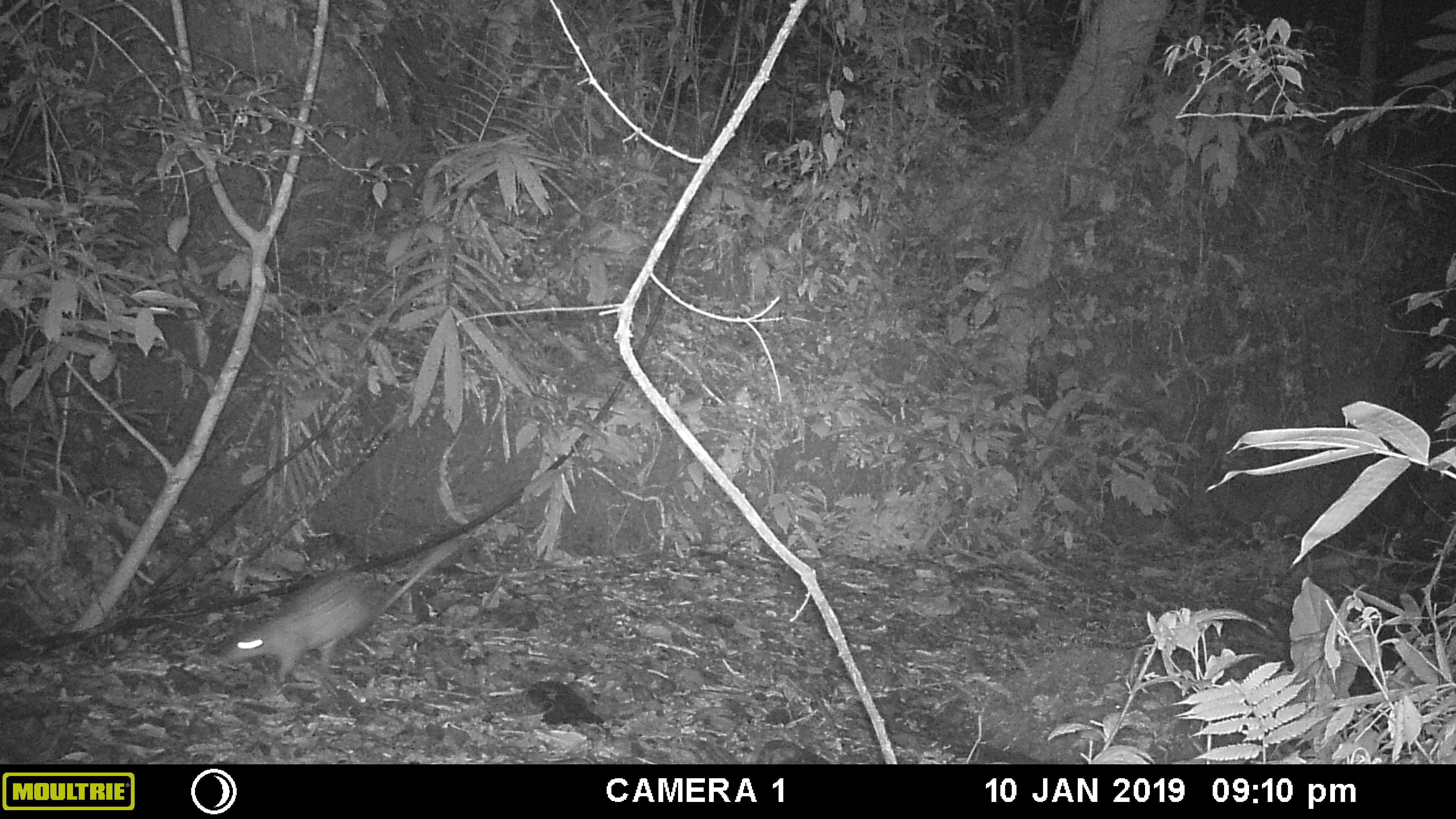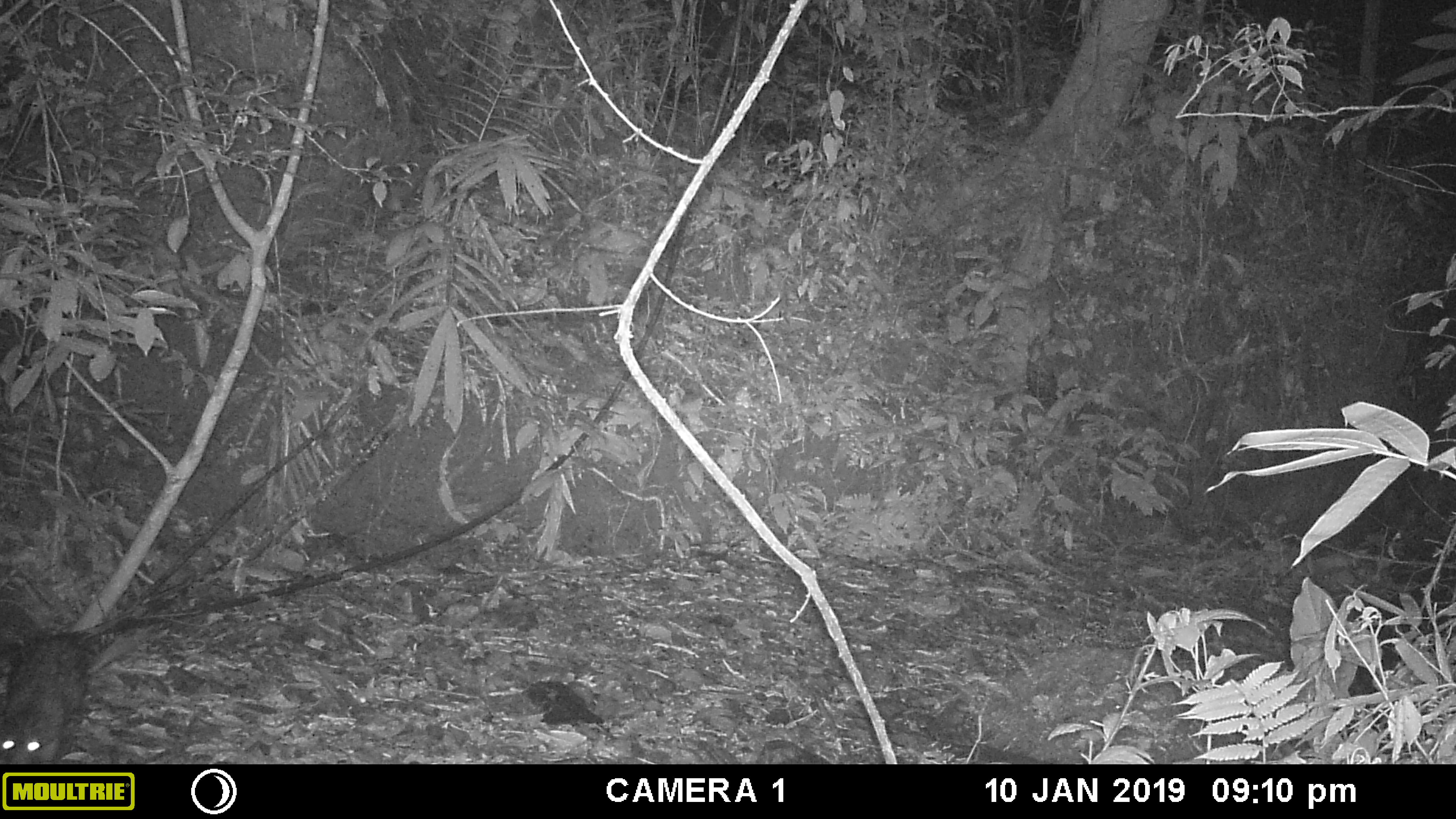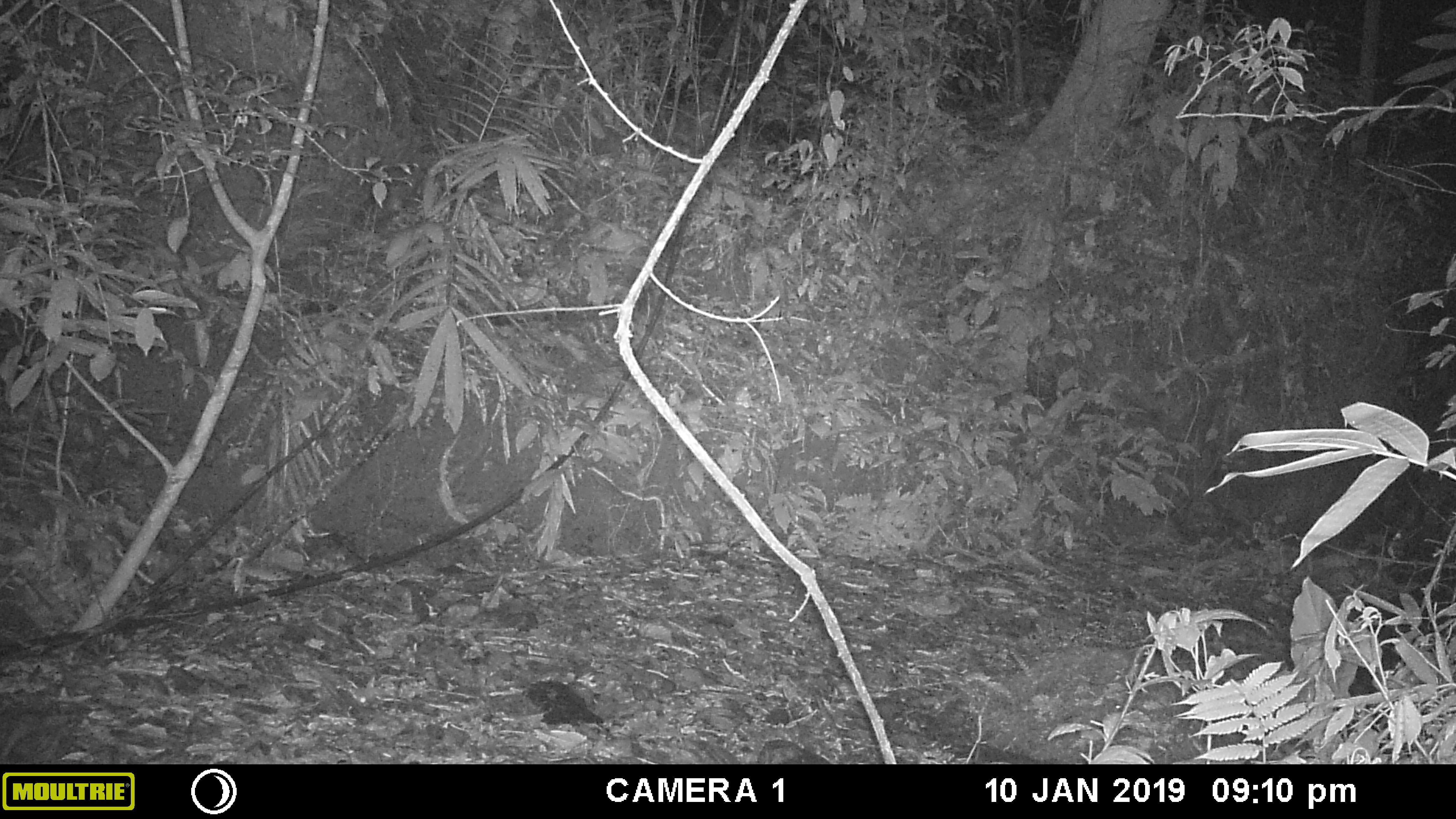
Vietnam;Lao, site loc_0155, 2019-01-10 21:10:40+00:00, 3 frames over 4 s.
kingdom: Animalia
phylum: Chordata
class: Mammalia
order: Rodentia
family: Hystricidae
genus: Atherurus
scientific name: Atherurus macrourus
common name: asiatic brush-tailed porcupine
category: asiatic brush tailed porcupine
Asiatic brush tailed porcupine (asiatic brush-tailed porcupine) (Atherurus macrourus). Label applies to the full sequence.